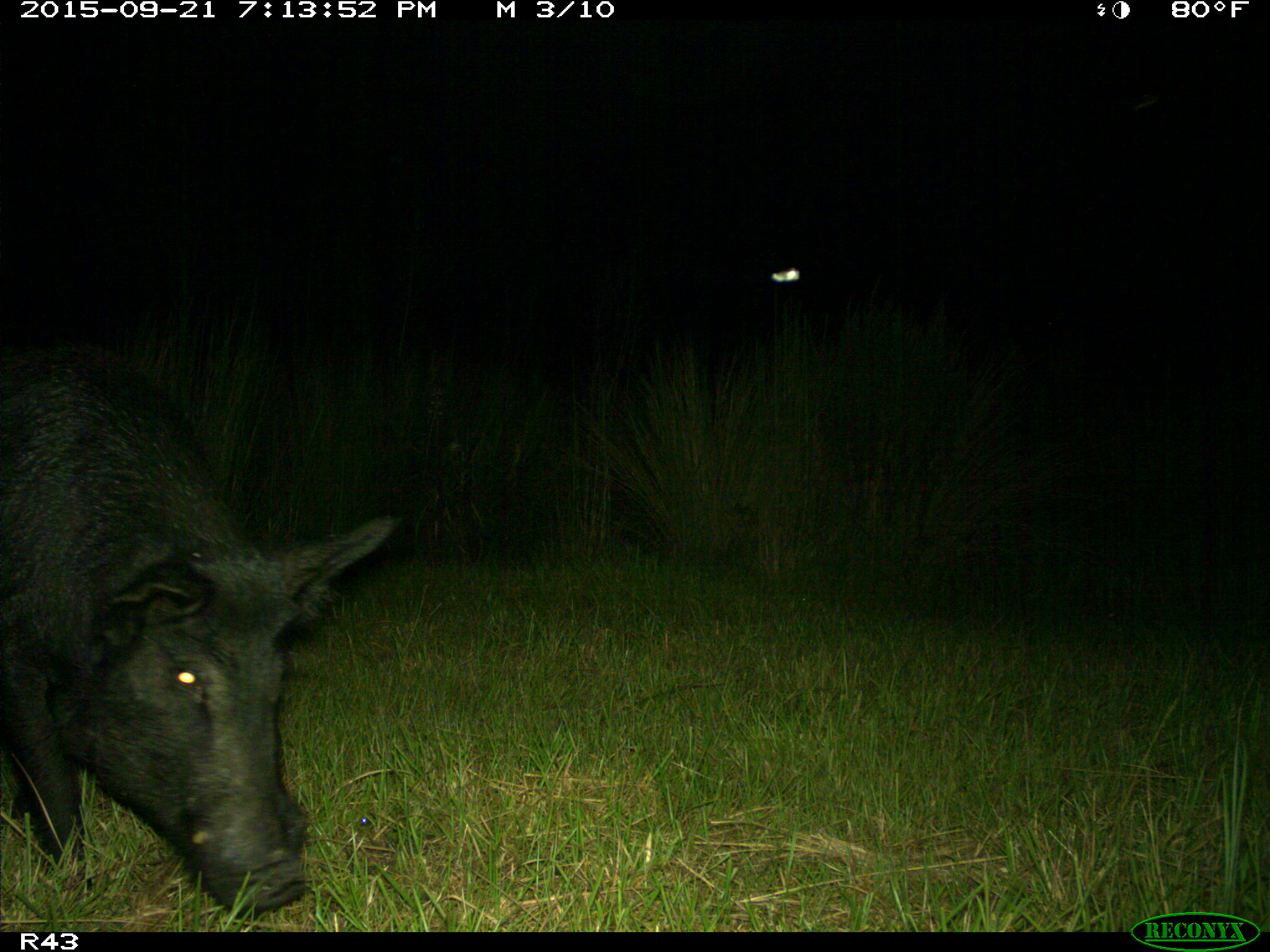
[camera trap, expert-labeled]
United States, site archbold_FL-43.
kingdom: Animalia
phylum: Chordata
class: Mammalia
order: Artiodactyla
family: Suidae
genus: Sus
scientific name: Sus scrofa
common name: wild boar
Sus scrofa (wild boar).